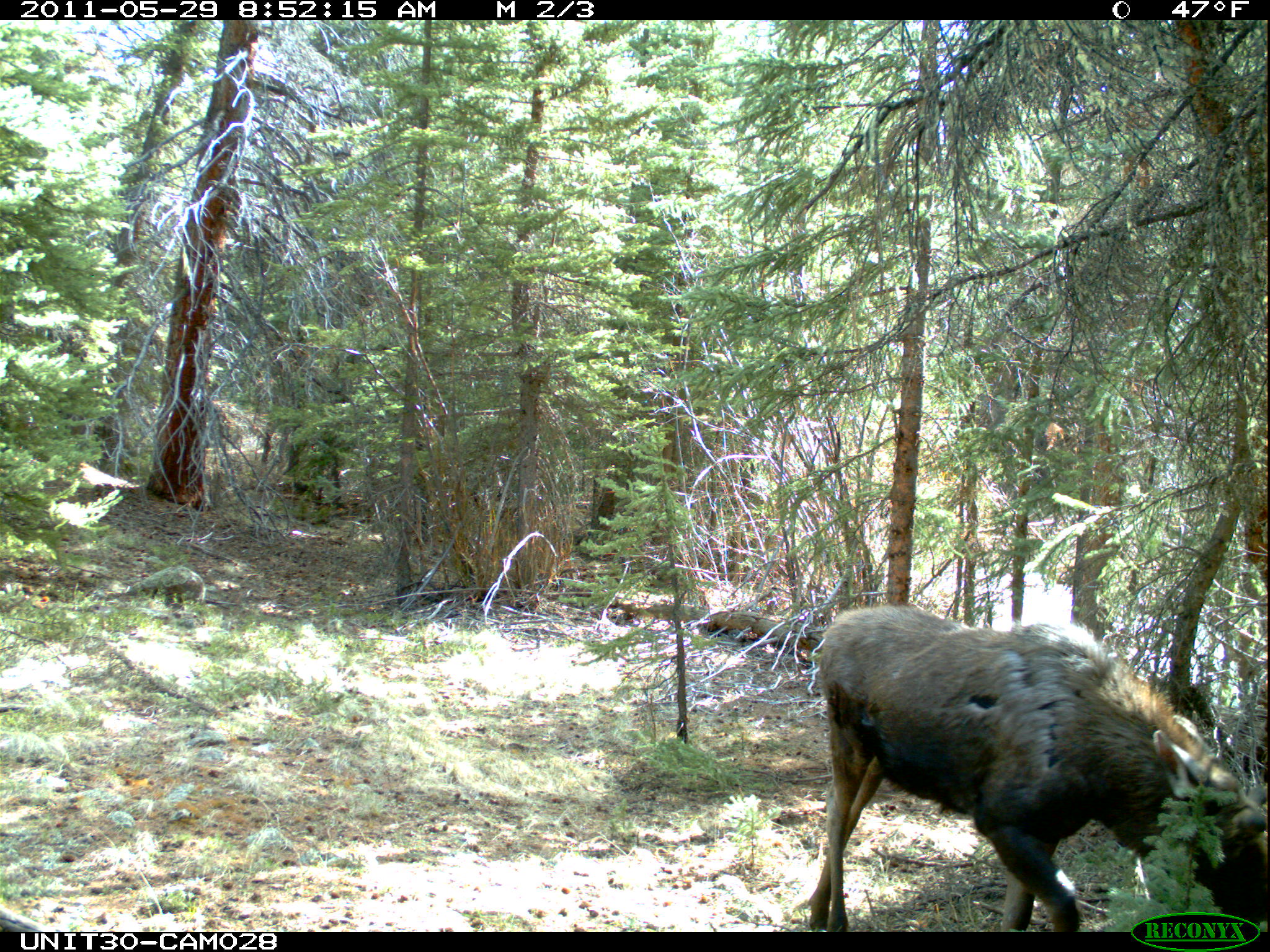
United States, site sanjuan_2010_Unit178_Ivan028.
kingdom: Animalia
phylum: Chordata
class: Mammalia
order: Artiodactyla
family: Cervidae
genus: Alces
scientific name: Alces alces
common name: moose